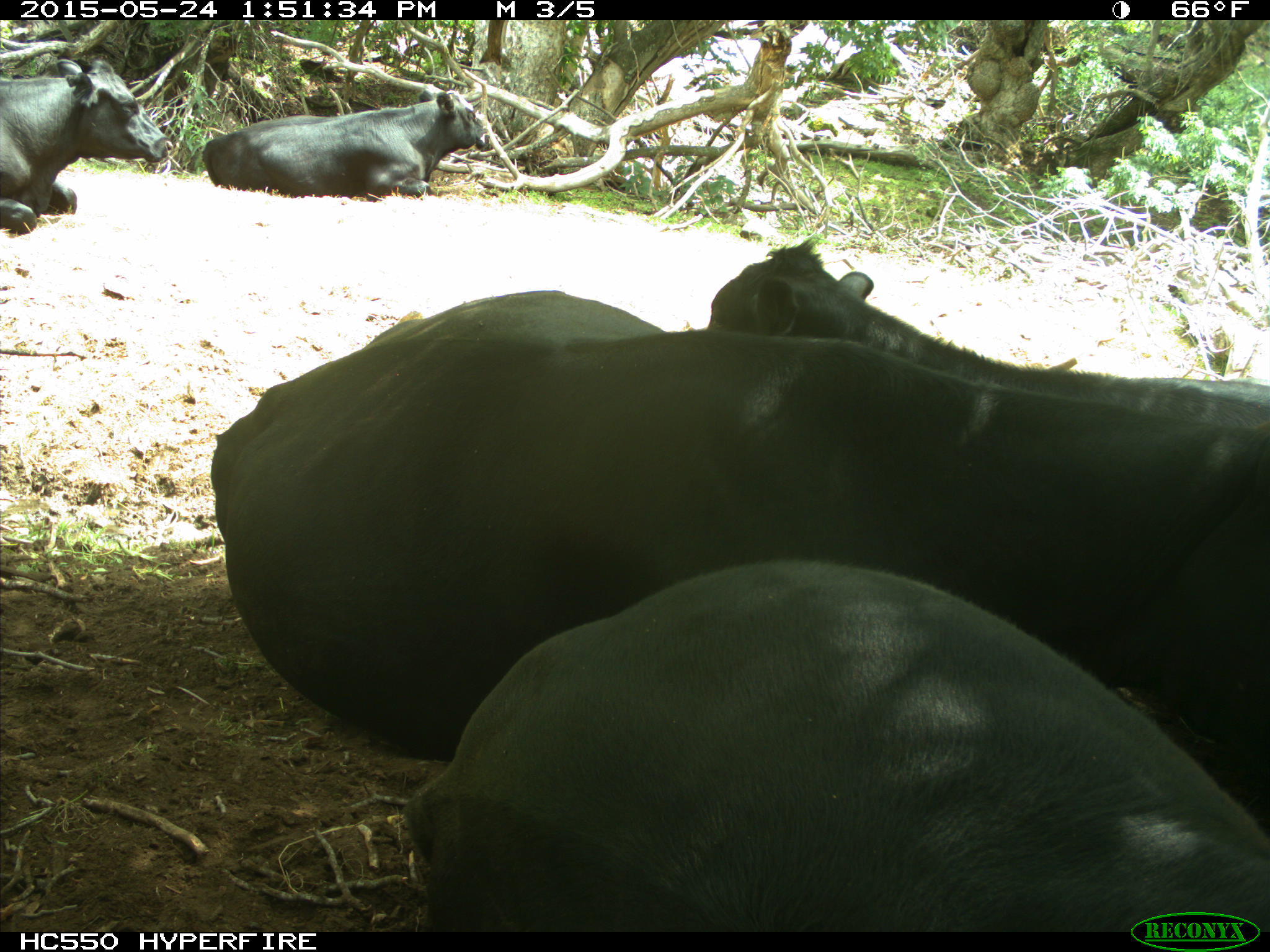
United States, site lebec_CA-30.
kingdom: Animalia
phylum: Chordata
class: Mammalia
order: Artiodactyla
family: Bovidae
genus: Bos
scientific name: Bos taurus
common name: domestic cow